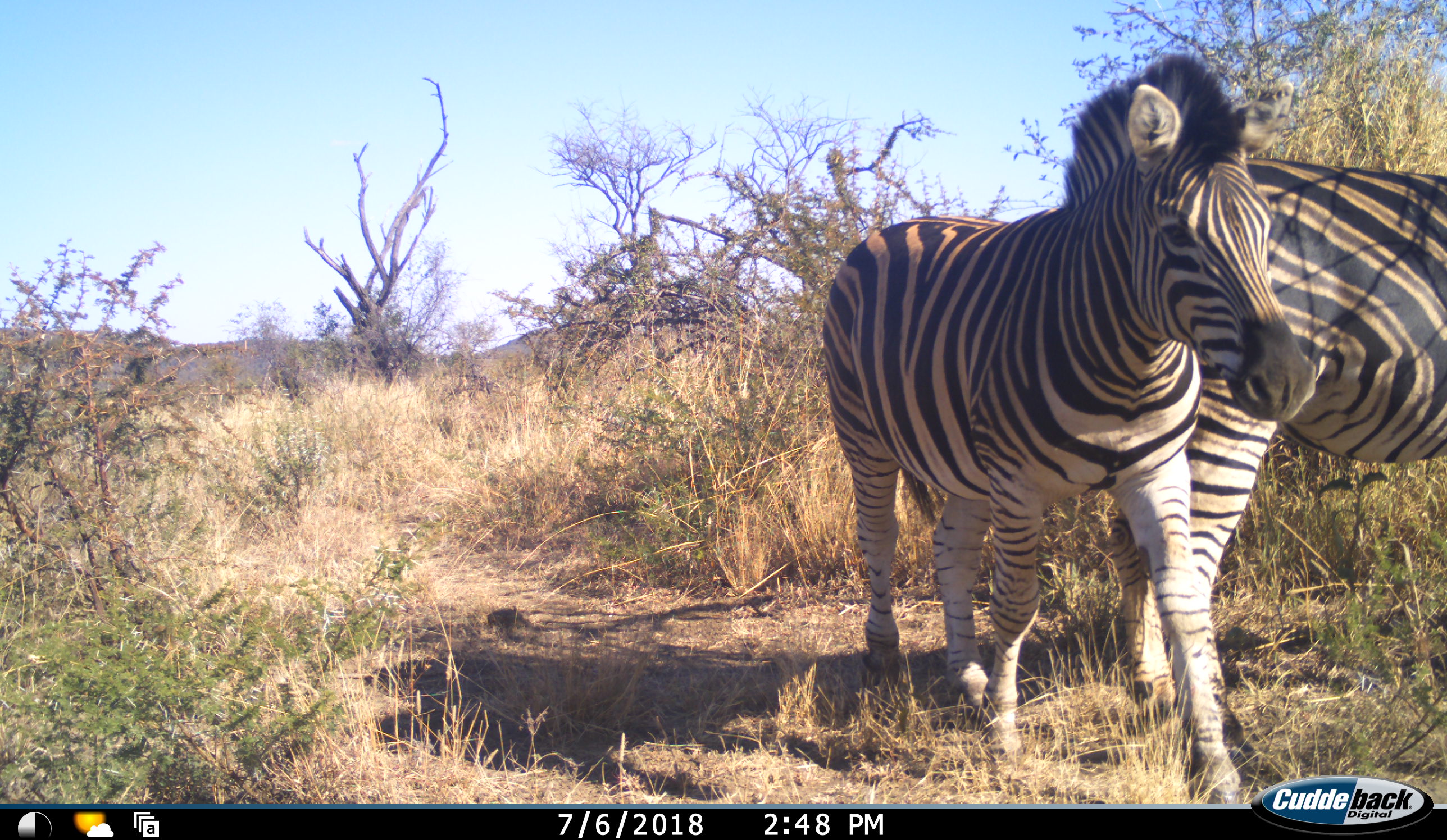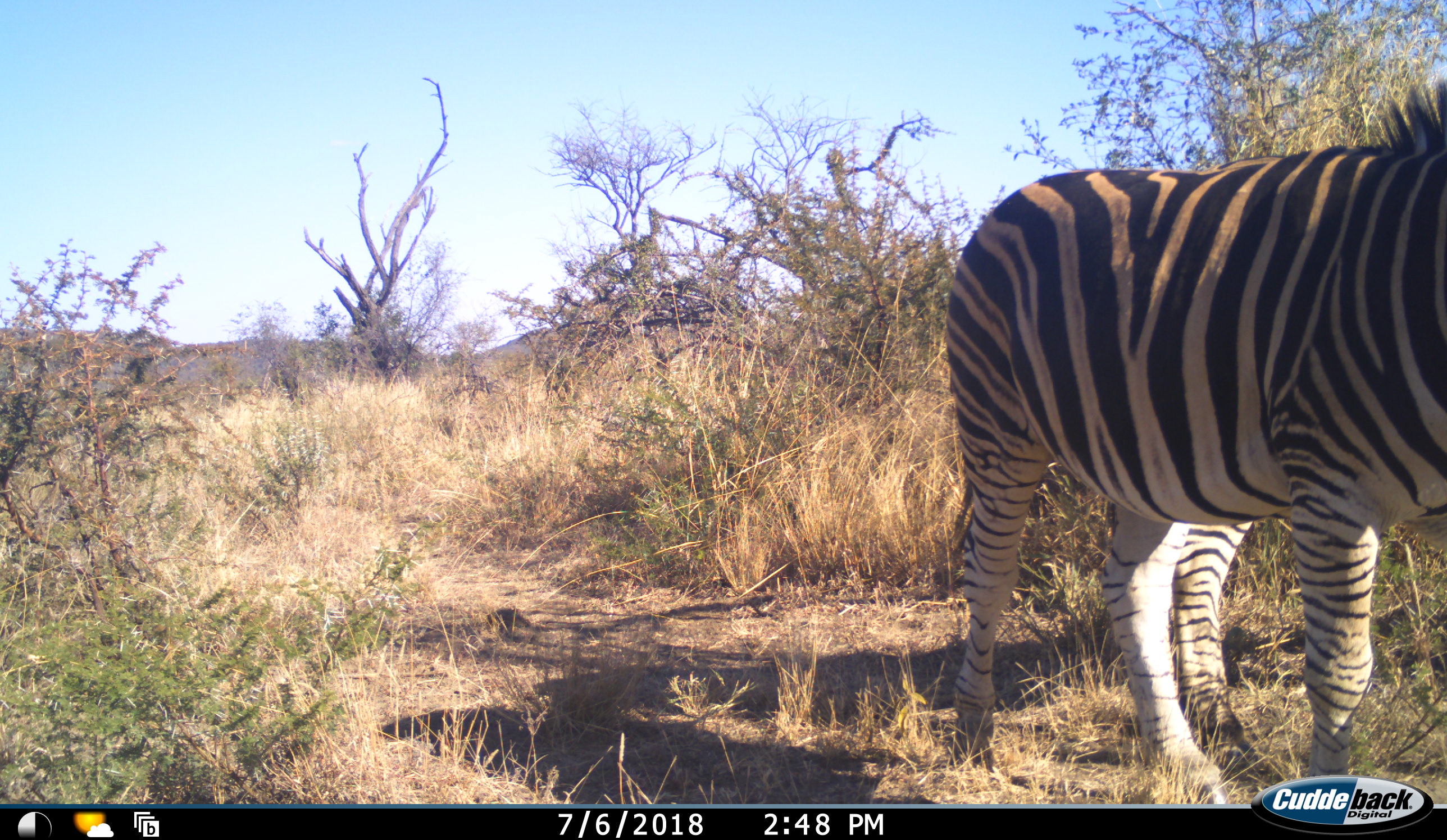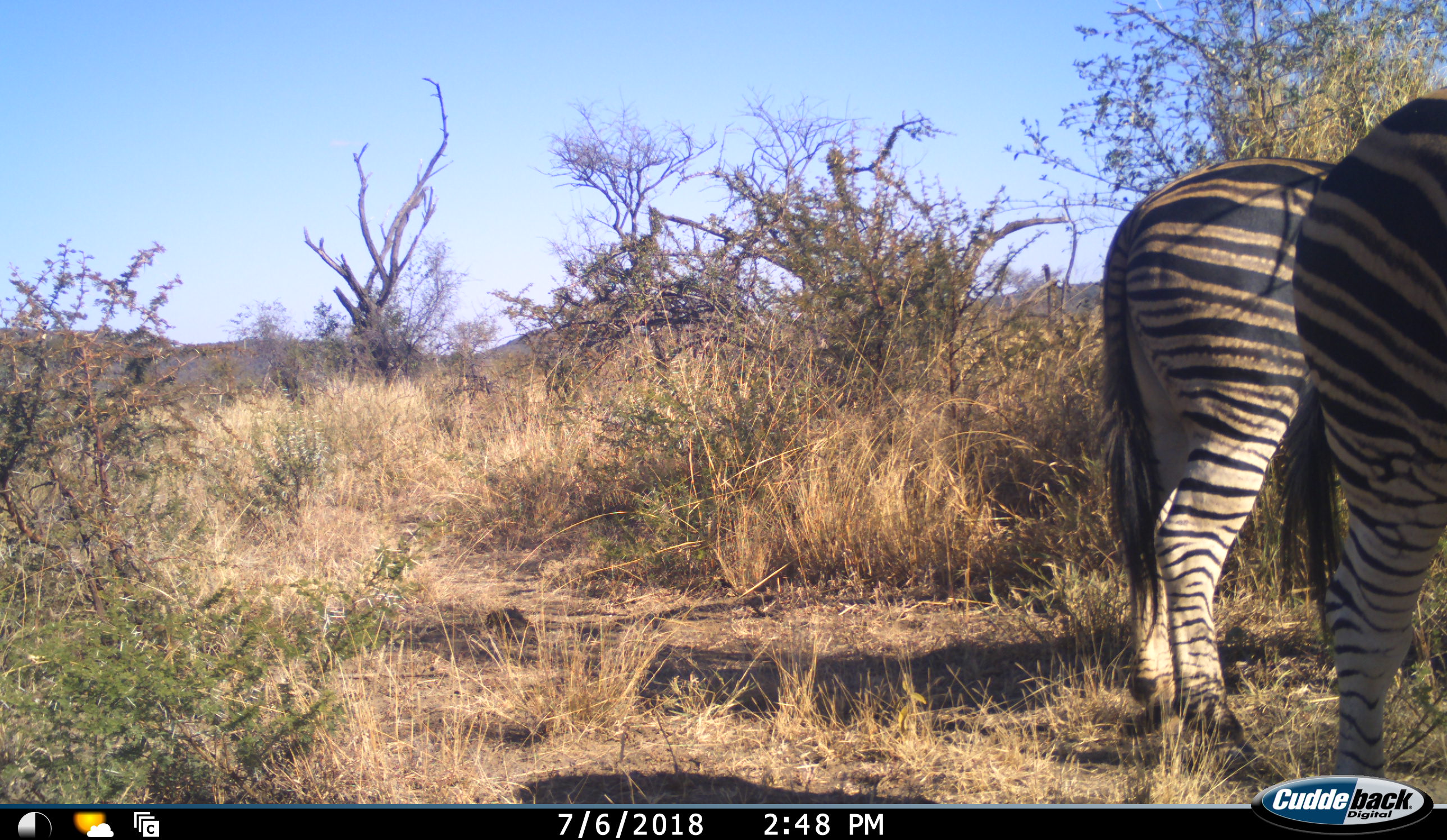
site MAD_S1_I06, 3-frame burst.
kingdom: Animalia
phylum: Chordata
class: Mammalia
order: Perissodactyla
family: Equidae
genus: Equus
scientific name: Equus quagga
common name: plains zebra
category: zebraplains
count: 2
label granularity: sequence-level